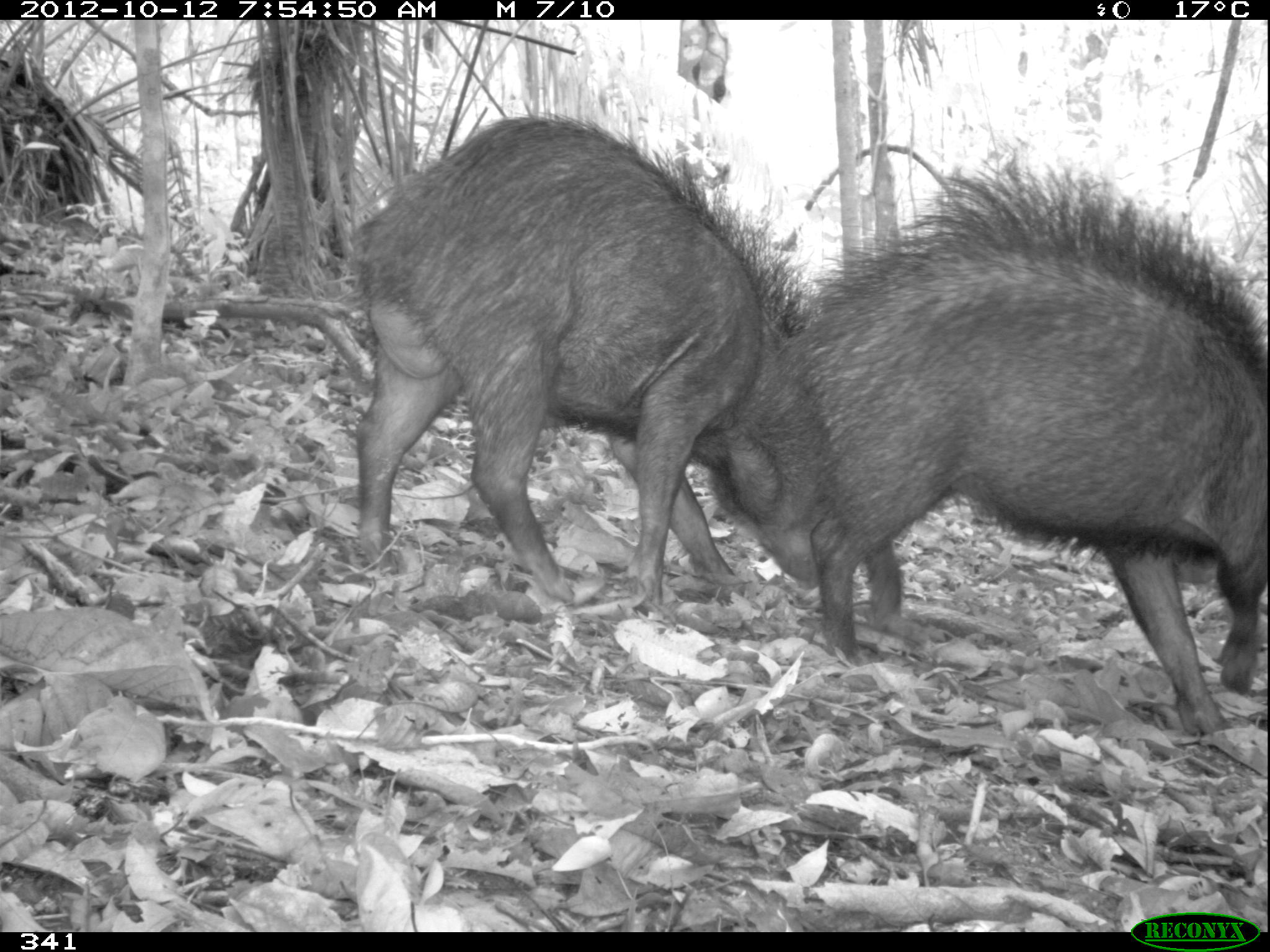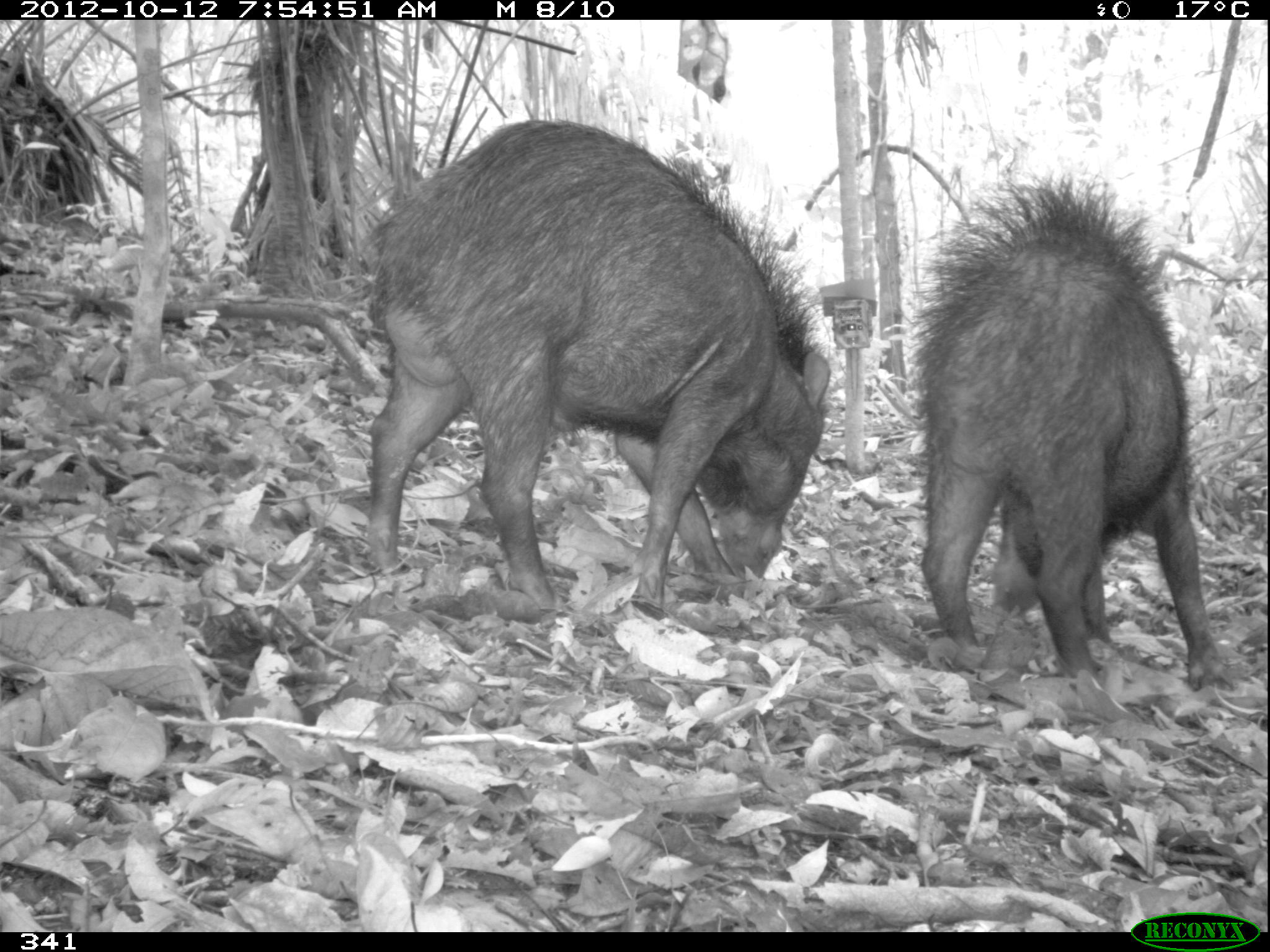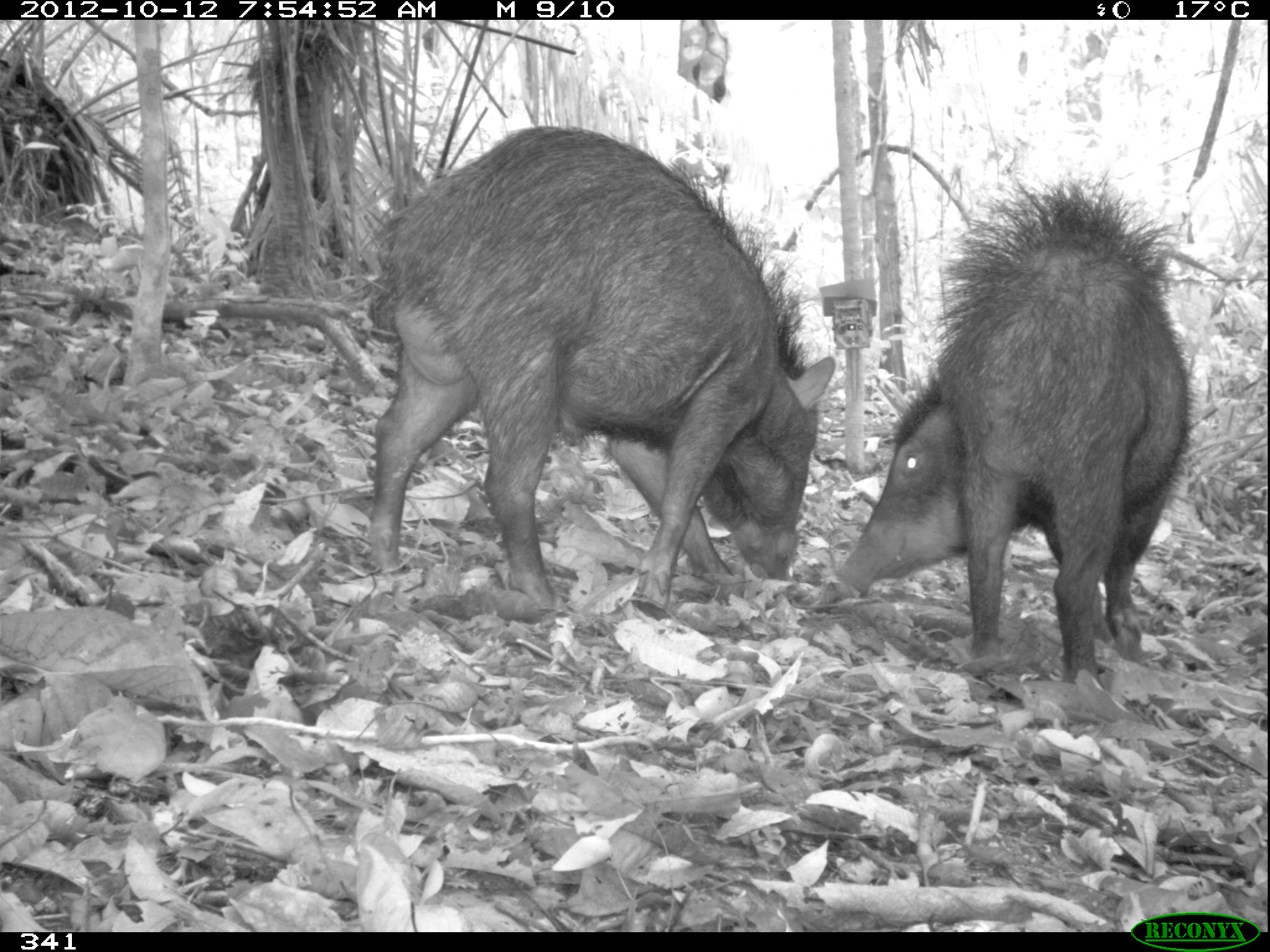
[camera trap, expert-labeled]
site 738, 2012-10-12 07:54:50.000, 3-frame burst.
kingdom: Animalia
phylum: Chordata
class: Mammalia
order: Artiodactyla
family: Tayassuidae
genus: Tayassu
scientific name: Tayassu pecari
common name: white-lipped peccary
Tayassu pecari (white-lipped peccary).